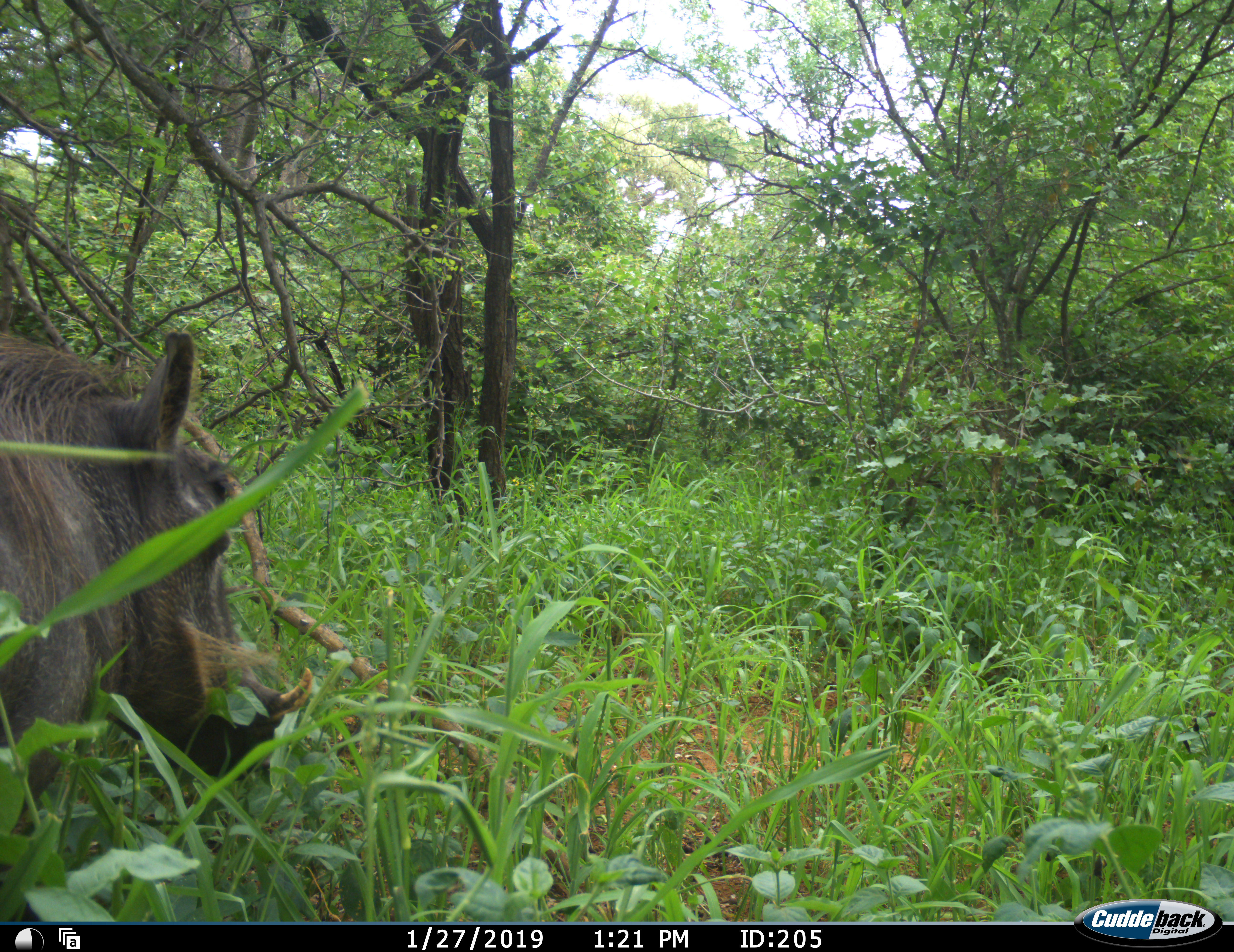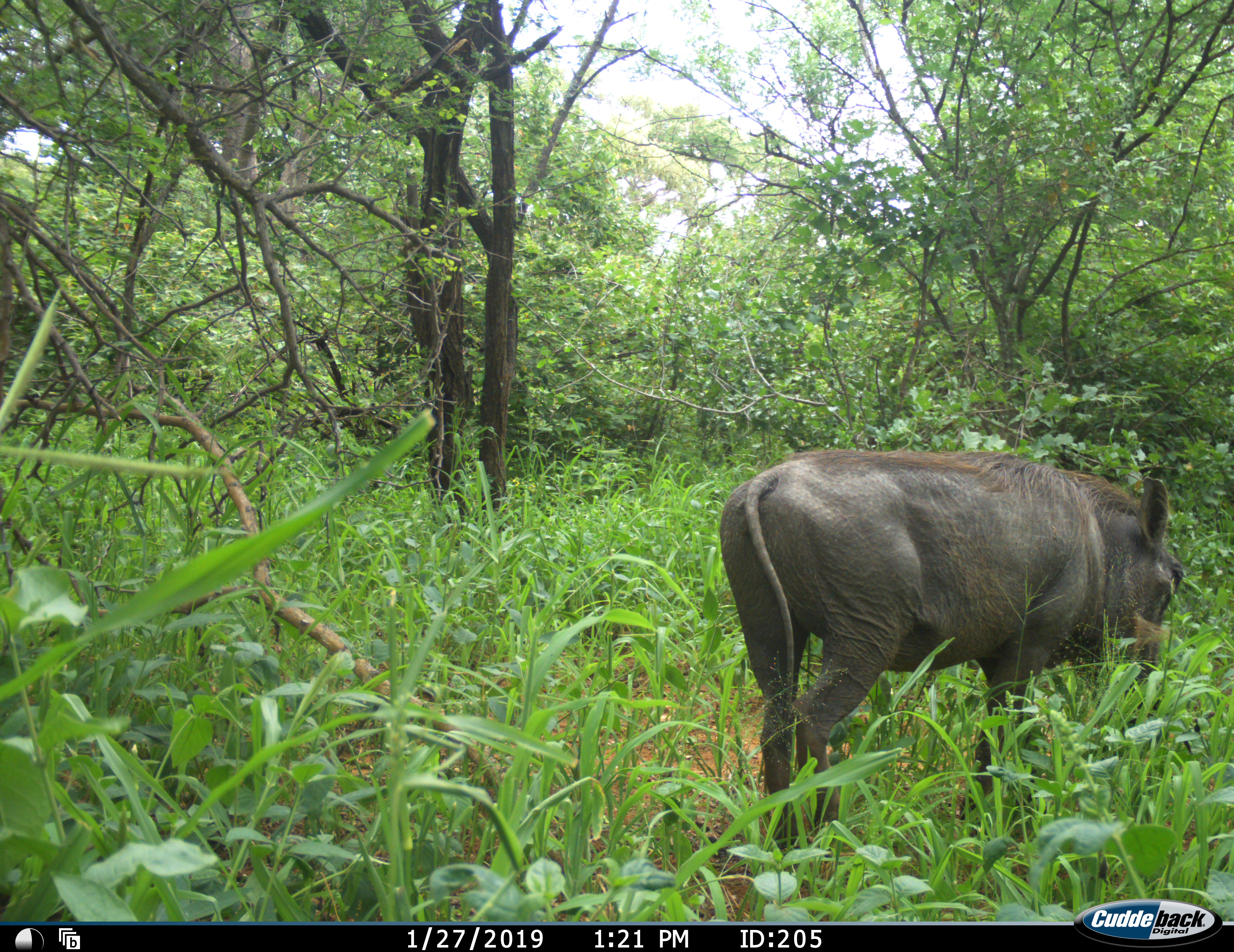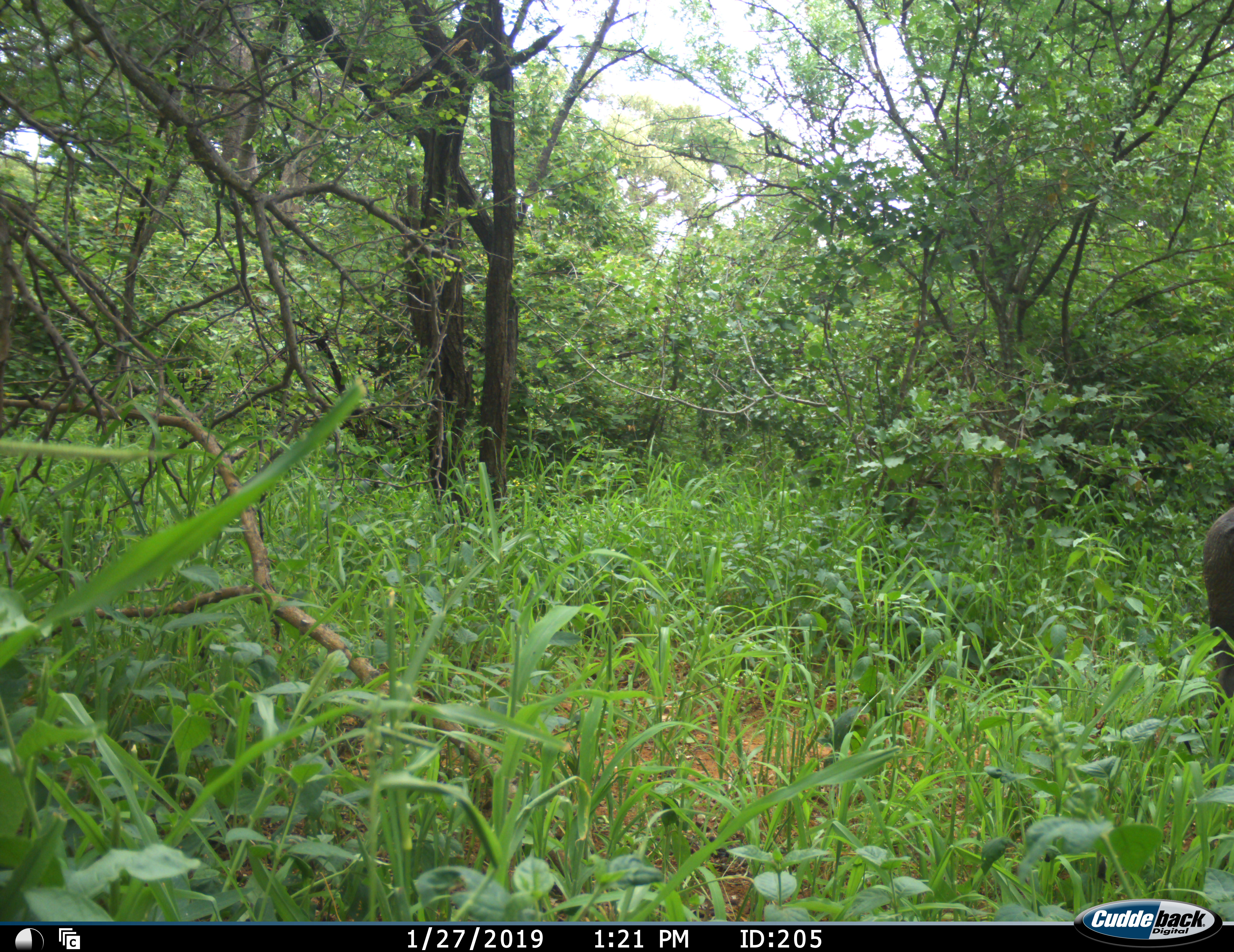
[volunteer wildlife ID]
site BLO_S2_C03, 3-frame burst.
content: unidentified animal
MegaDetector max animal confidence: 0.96